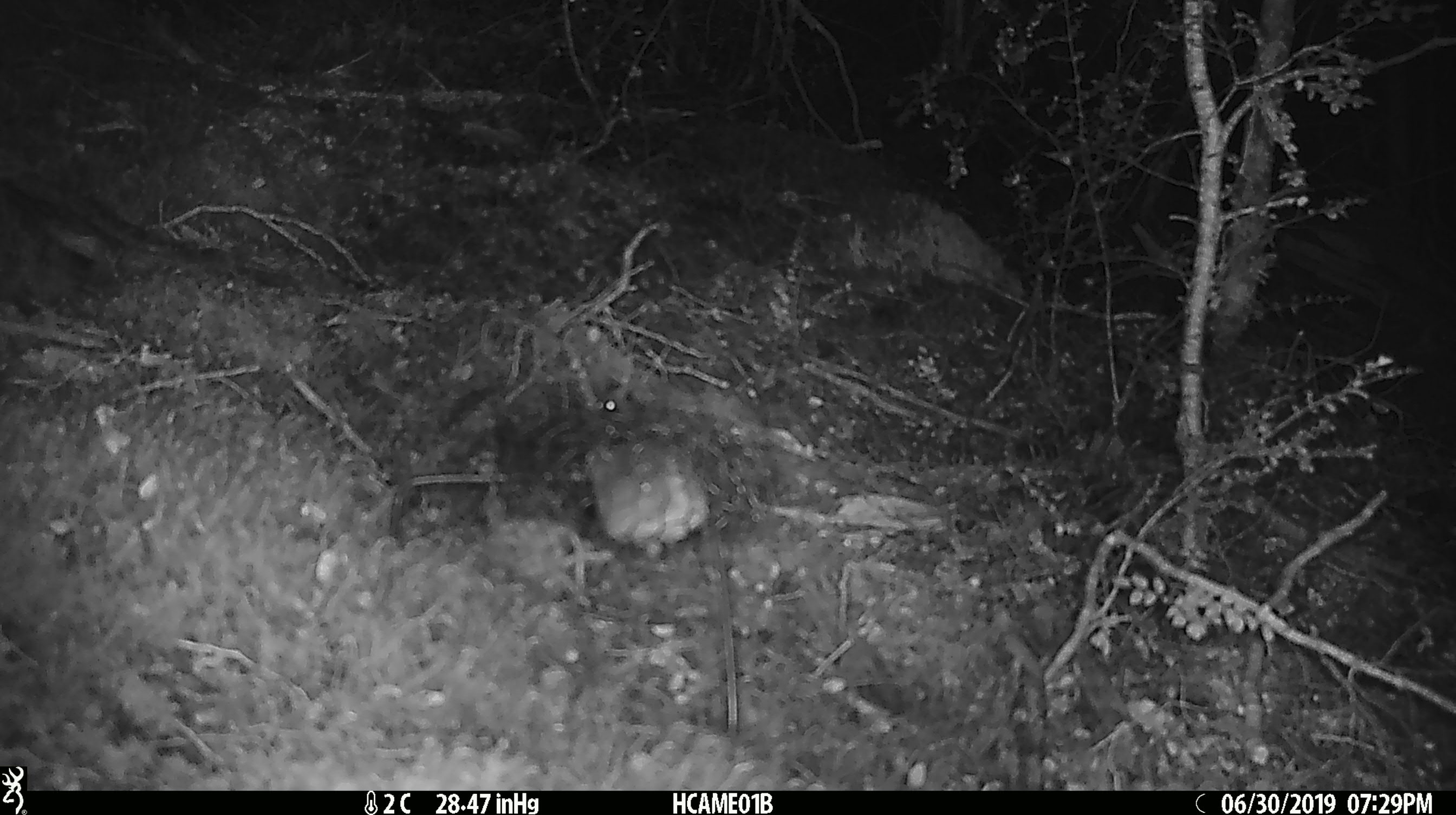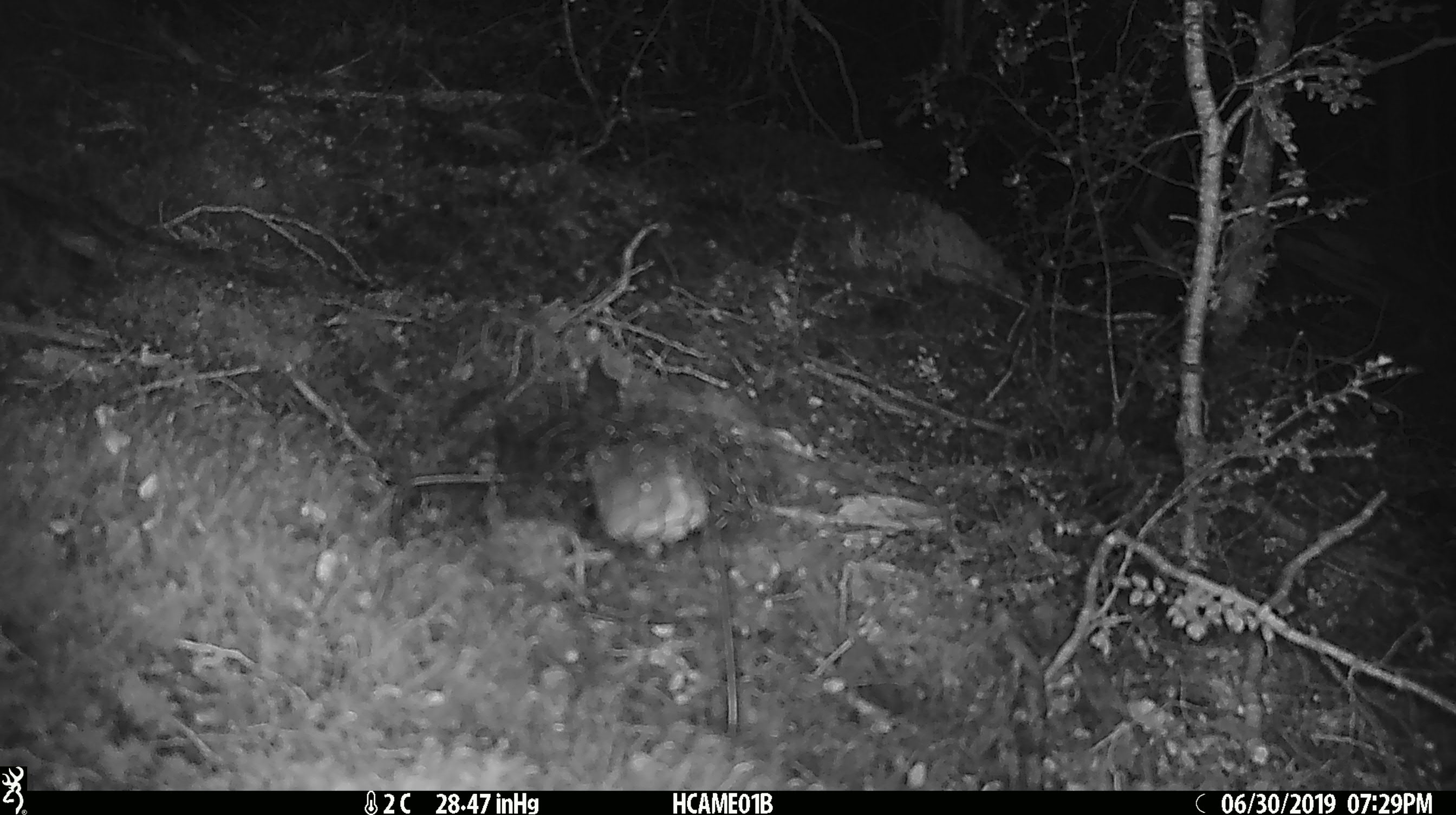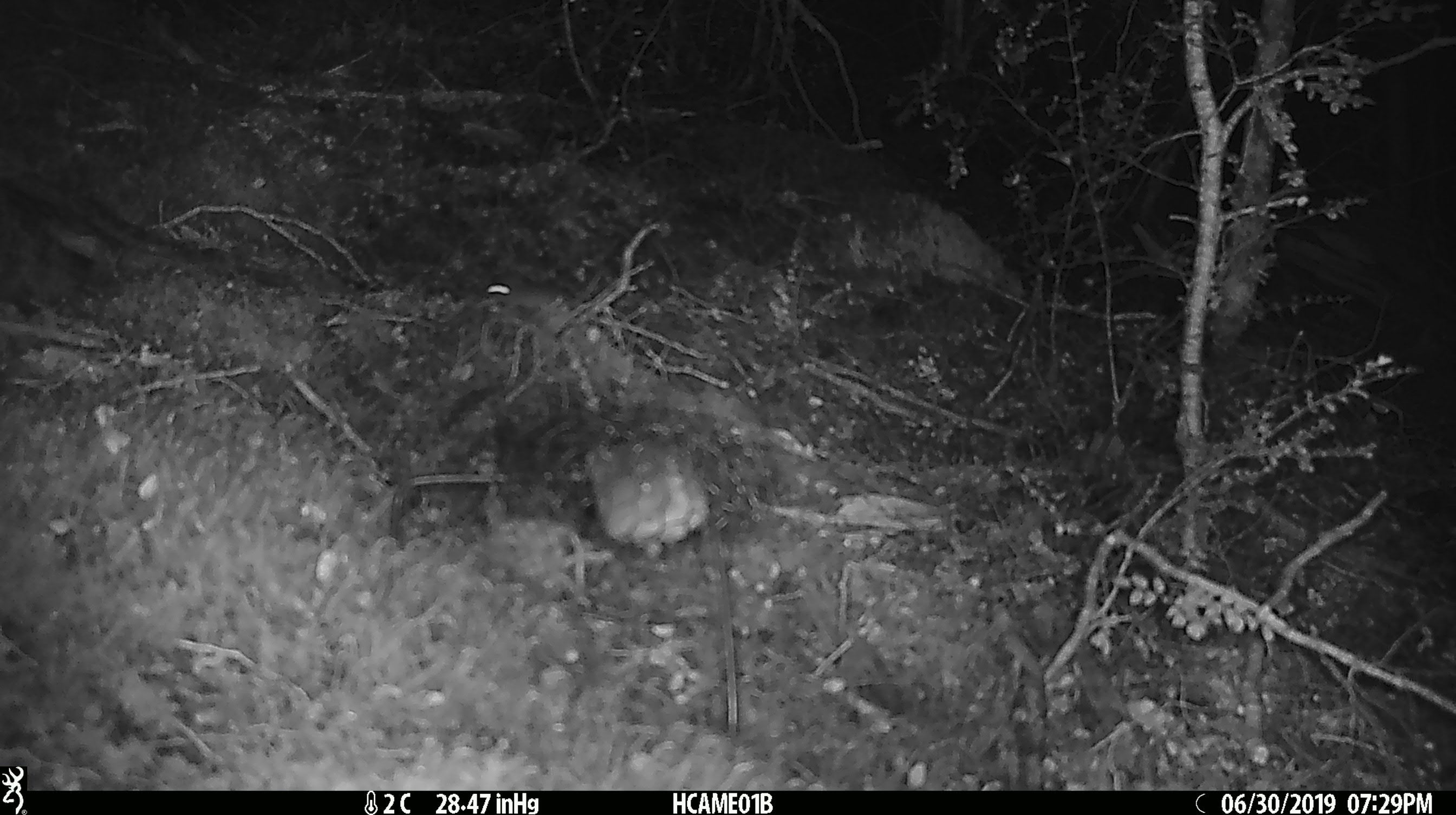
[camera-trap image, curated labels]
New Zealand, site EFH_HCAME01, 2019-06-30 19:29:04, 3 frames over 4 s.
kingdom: Animalia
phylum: Chordata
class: Mammalia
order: Rodentia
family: Muridae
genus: Mus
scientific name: Mus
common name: mouse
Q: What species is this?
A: Mouse (Mus).